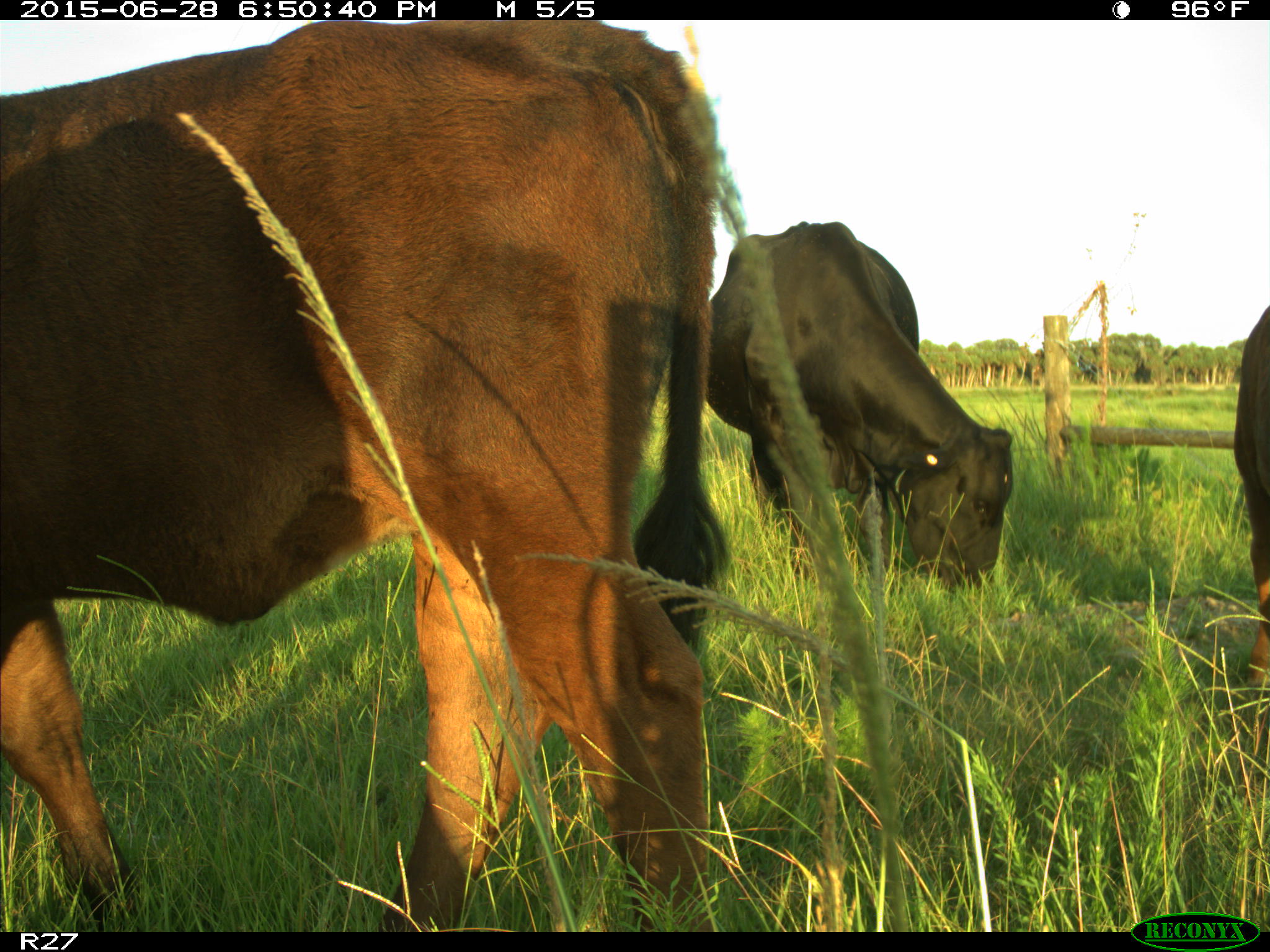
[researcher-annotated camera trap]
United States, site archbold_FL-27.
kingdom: Animalia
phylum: Chordata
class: Mammalia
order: Artiodactyla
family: Bovidae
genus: Bos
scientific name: Bos taurus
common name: domestic cow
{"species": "Bos taurus (domestic cow)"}